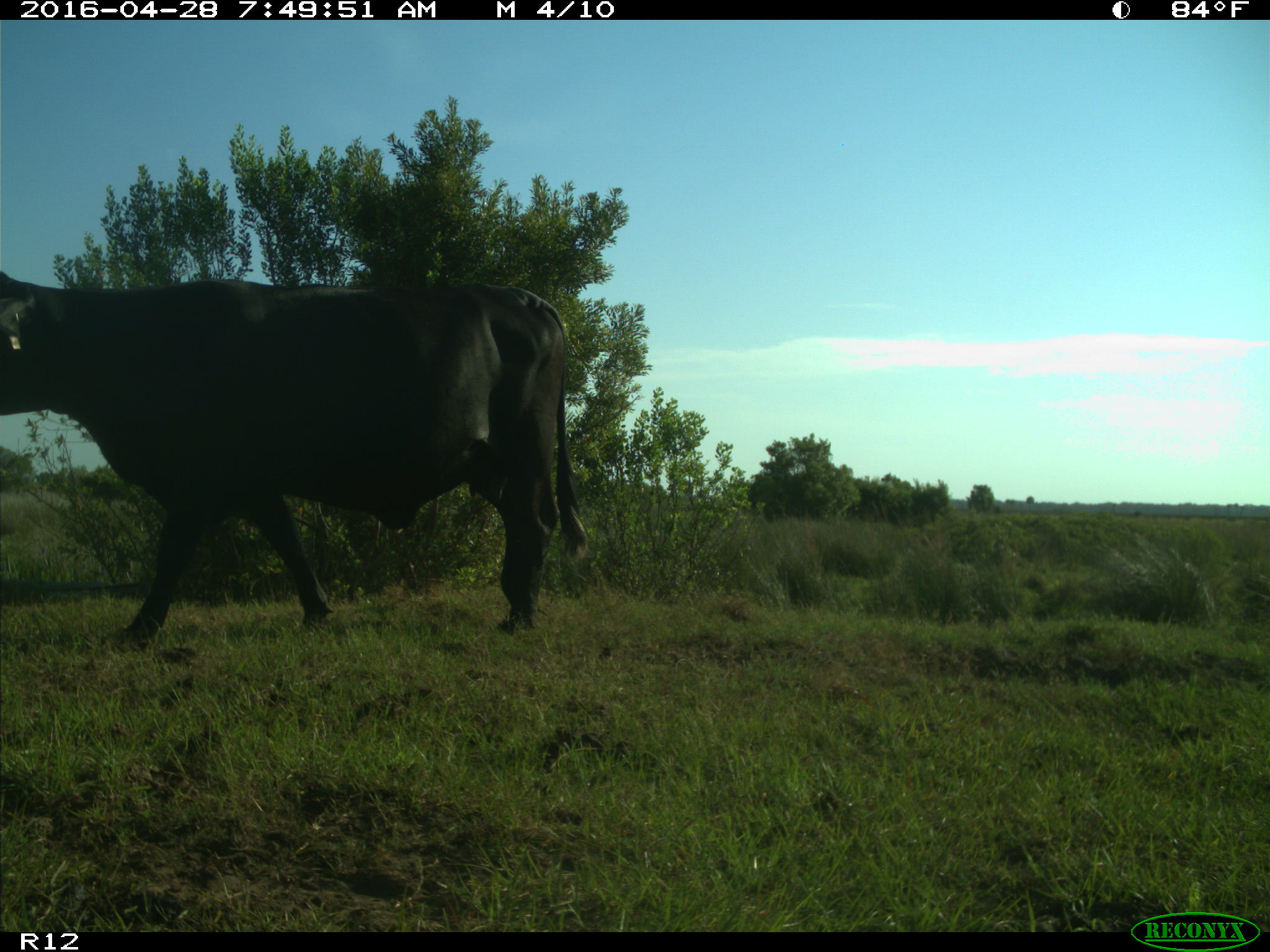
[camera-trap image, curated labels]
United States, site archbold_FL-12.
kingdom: Animalia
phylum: Chordata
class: Mammalia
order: Artiodactyla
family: Bovidae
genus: Bos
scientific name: Bos taurus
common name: domestic cow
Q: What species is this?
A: Bos taurus (domestic cow).